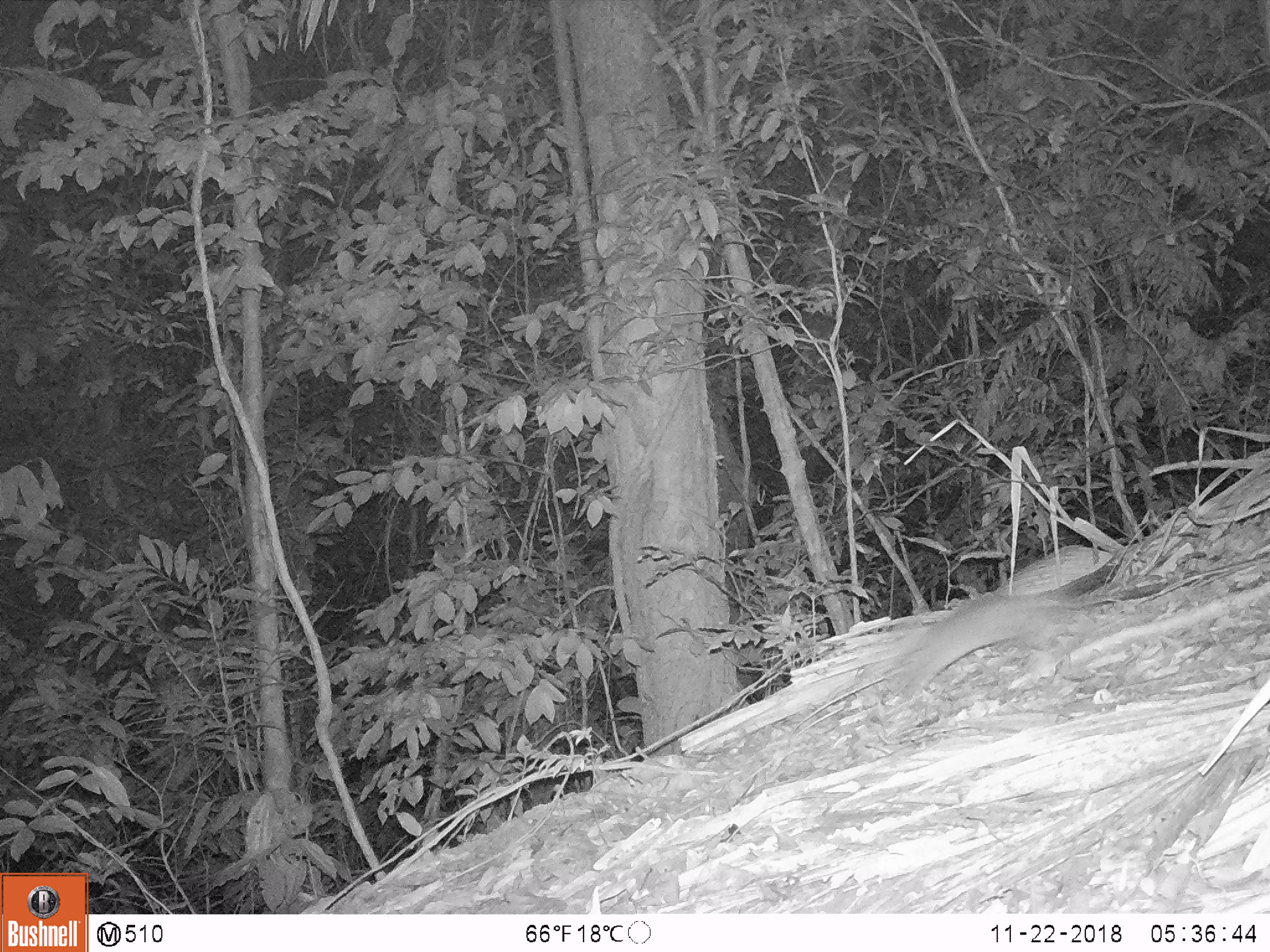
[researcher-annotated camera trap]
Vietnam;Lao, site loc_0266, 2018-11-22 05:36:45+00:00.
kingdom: Animalia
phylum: Chordata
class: Mammalia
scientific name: Mammalia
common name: mammal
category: unidentified small mammal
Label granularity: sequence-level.